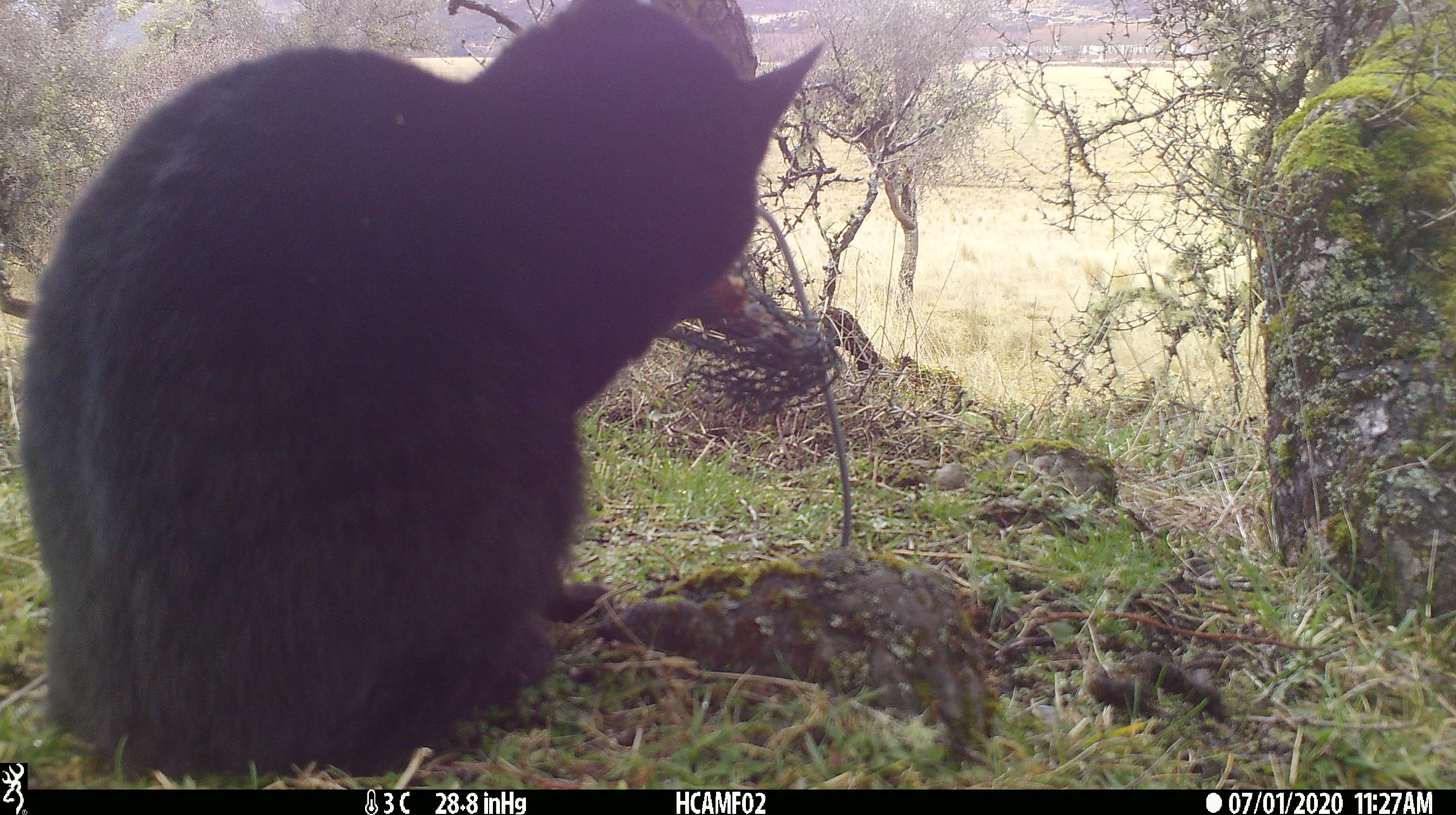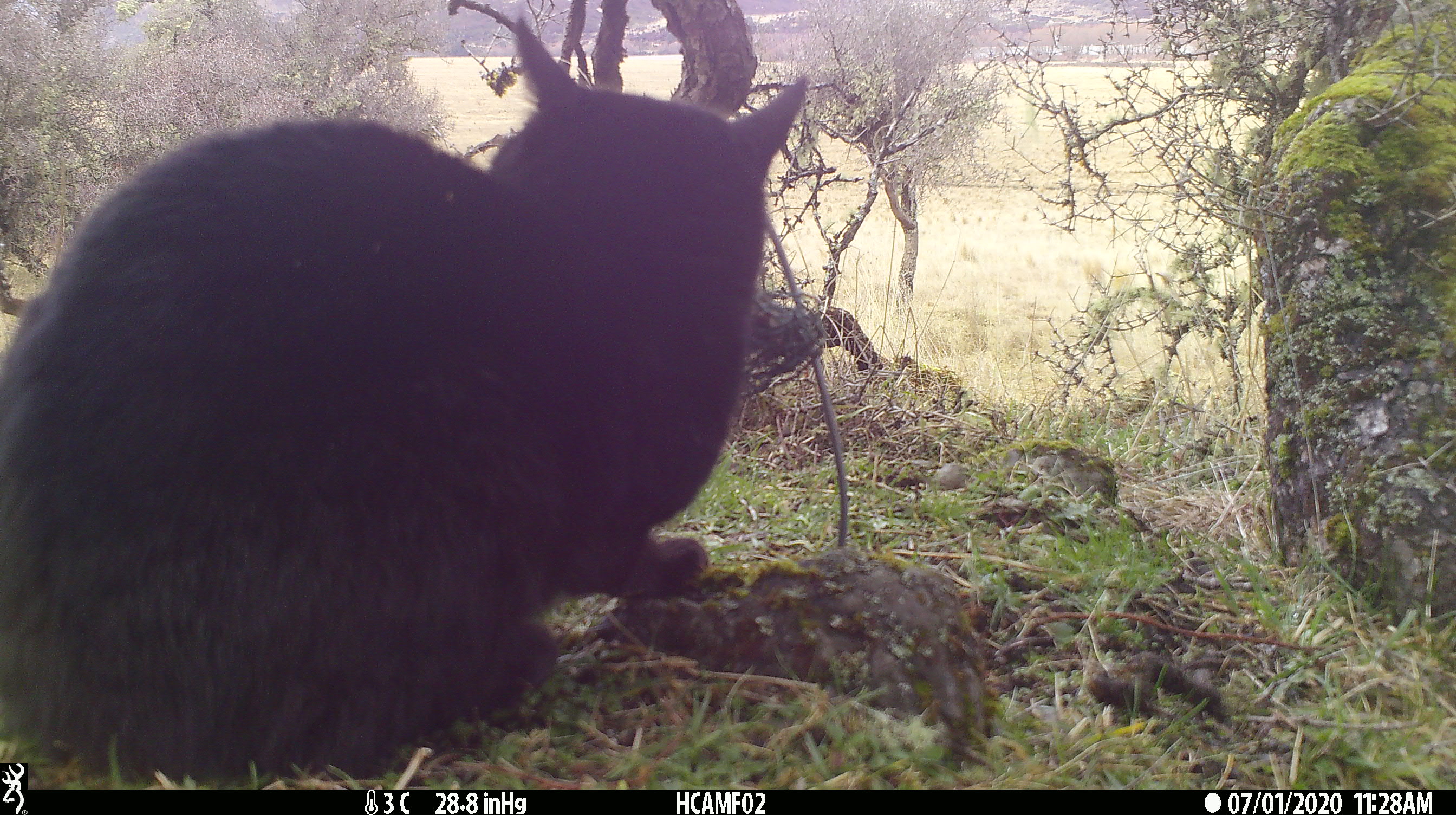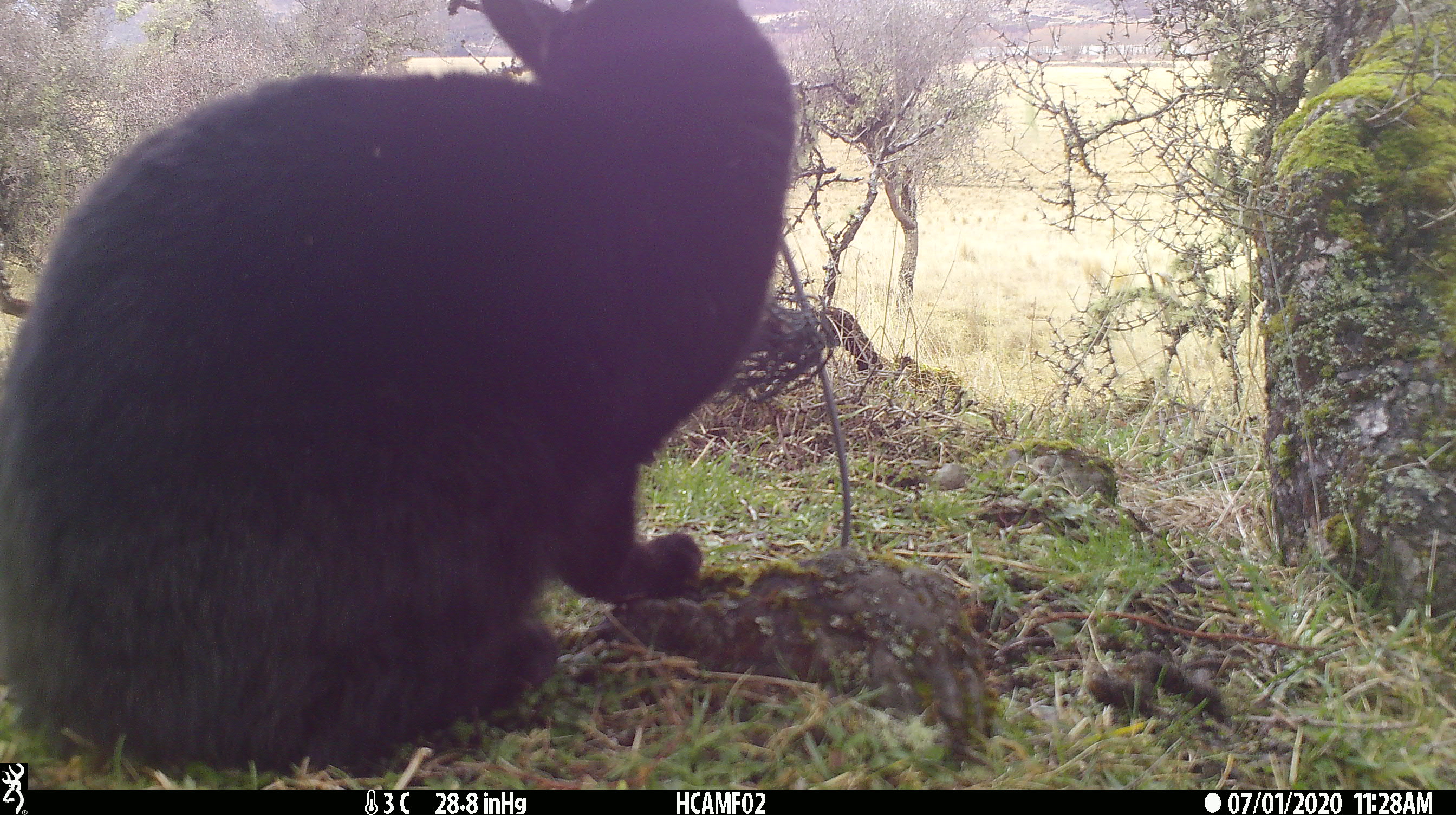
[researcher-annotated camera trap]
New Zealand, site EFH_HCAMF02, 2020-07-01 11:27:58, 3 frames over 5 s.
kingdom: Animalia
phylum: Chordata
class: Mammalia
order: Carnivora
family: Felidae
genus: Felis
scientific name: Felis catus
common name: domestic cat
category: cat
Cat (domestic cat) (Felis catus).